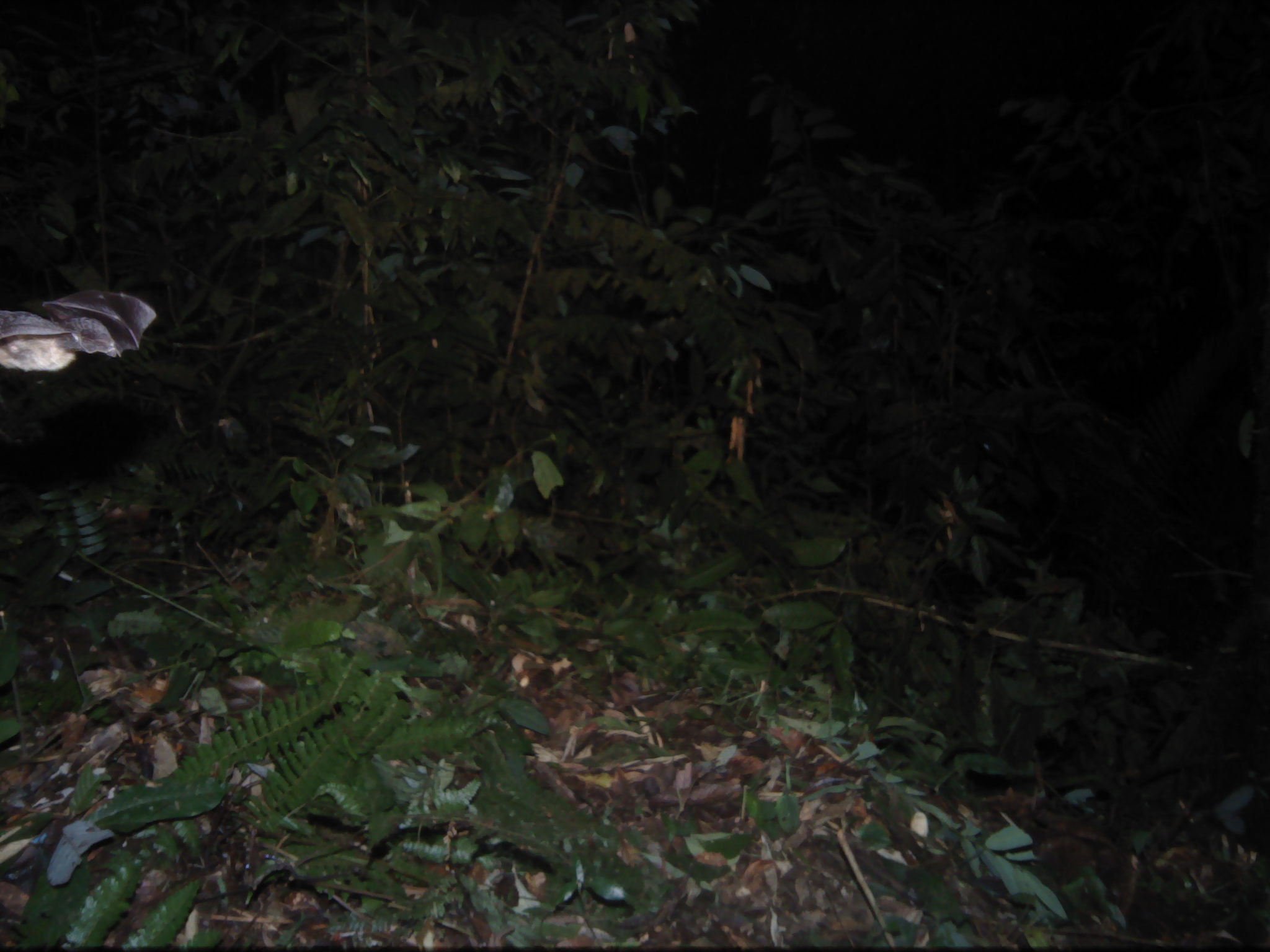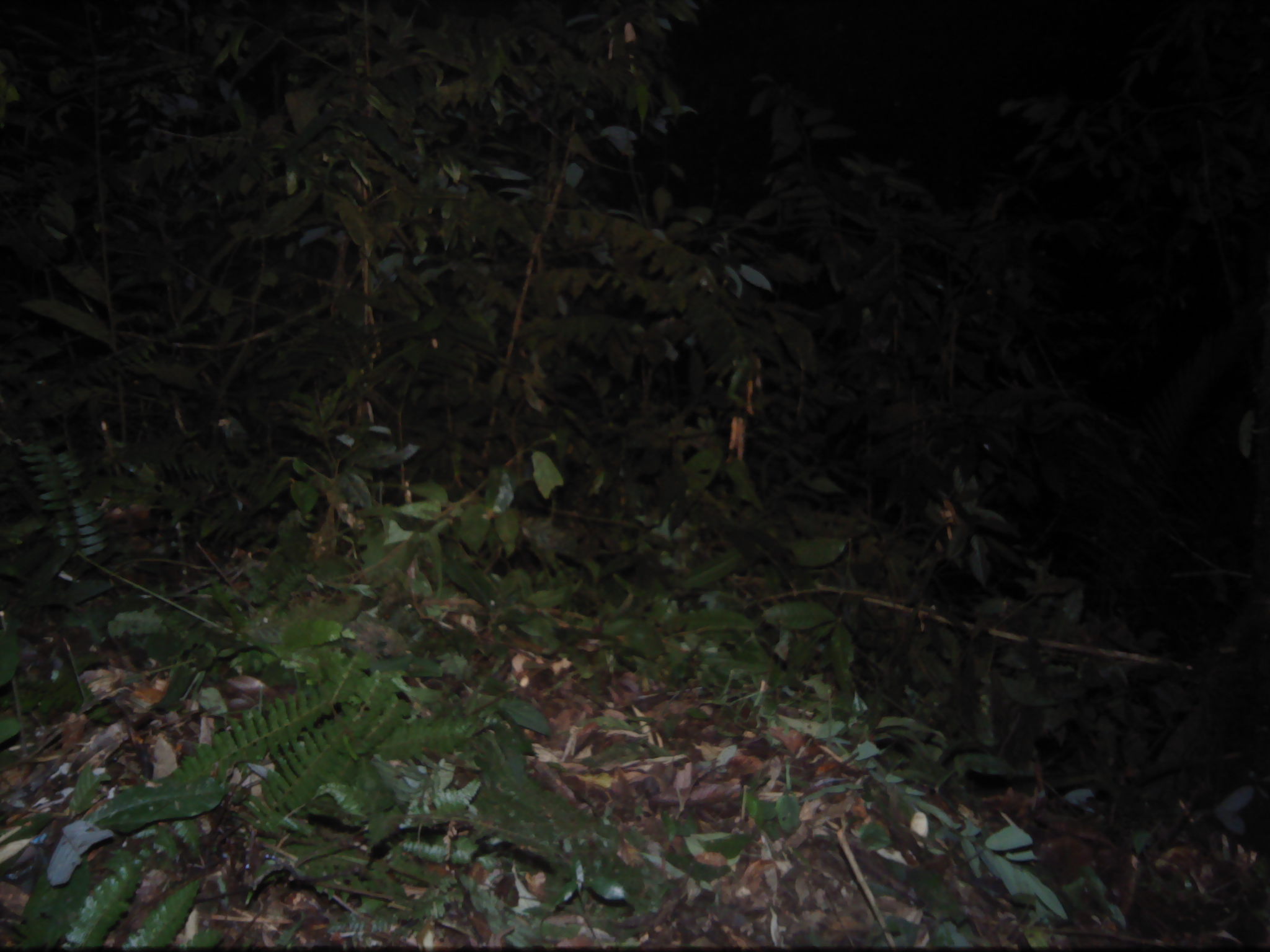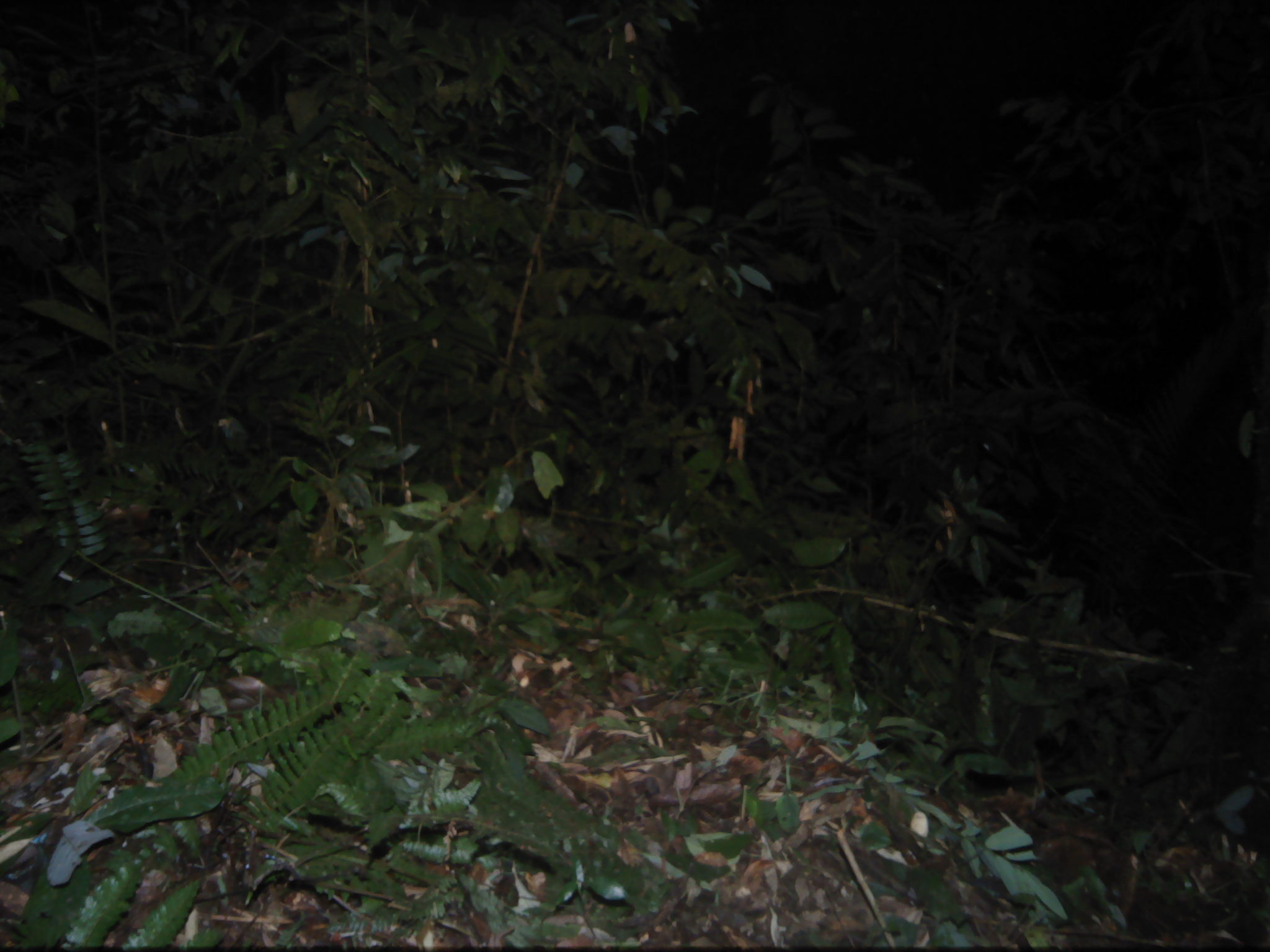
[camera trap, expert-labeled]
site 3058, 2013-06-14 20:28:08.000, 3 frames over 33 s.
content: unidentified animal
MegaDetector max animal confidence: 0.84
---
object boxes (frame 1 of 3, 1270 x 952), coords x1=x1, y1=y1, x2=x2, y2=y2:
unknown: x1=0, y1=289, x2=156, y2=372